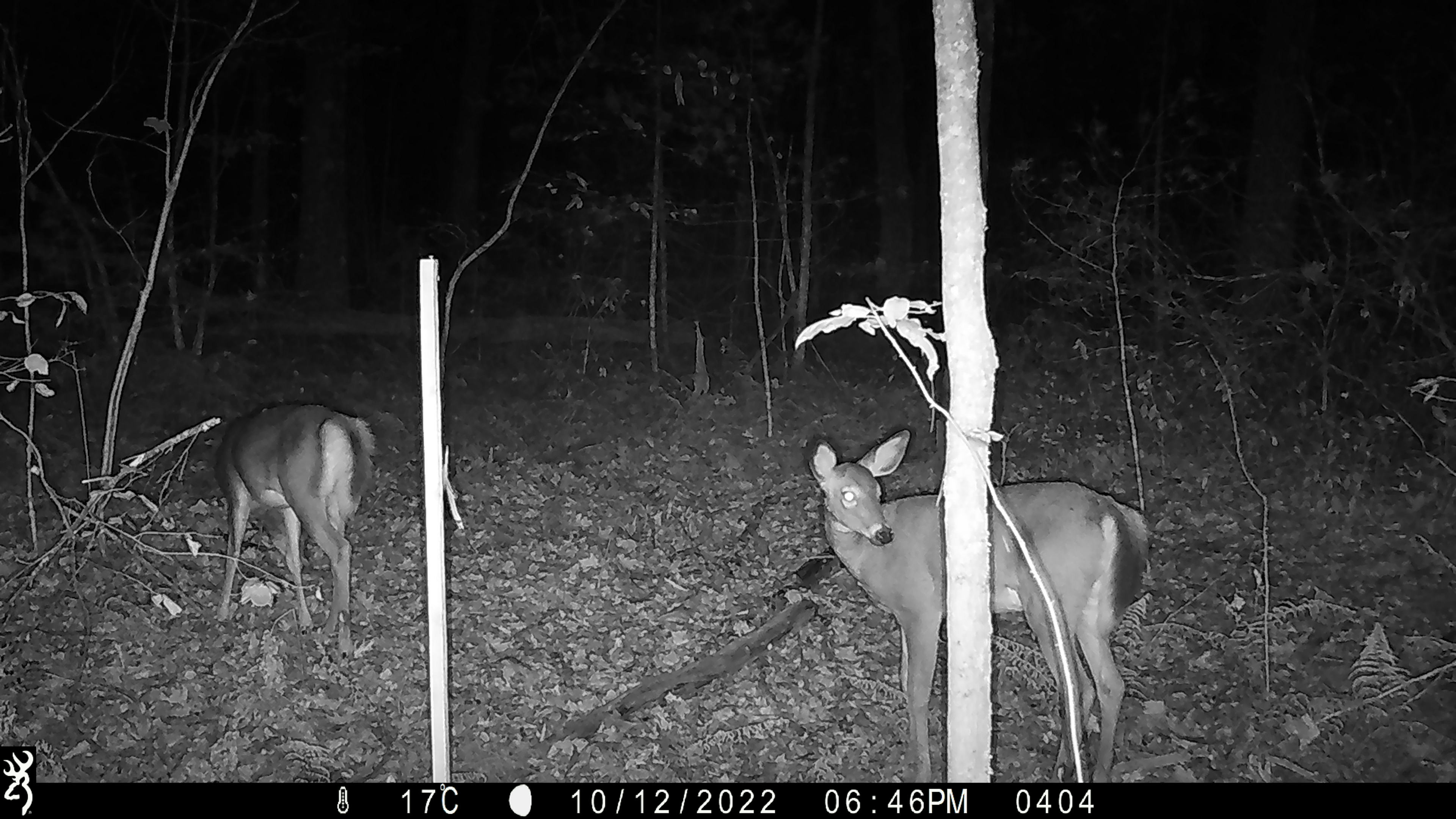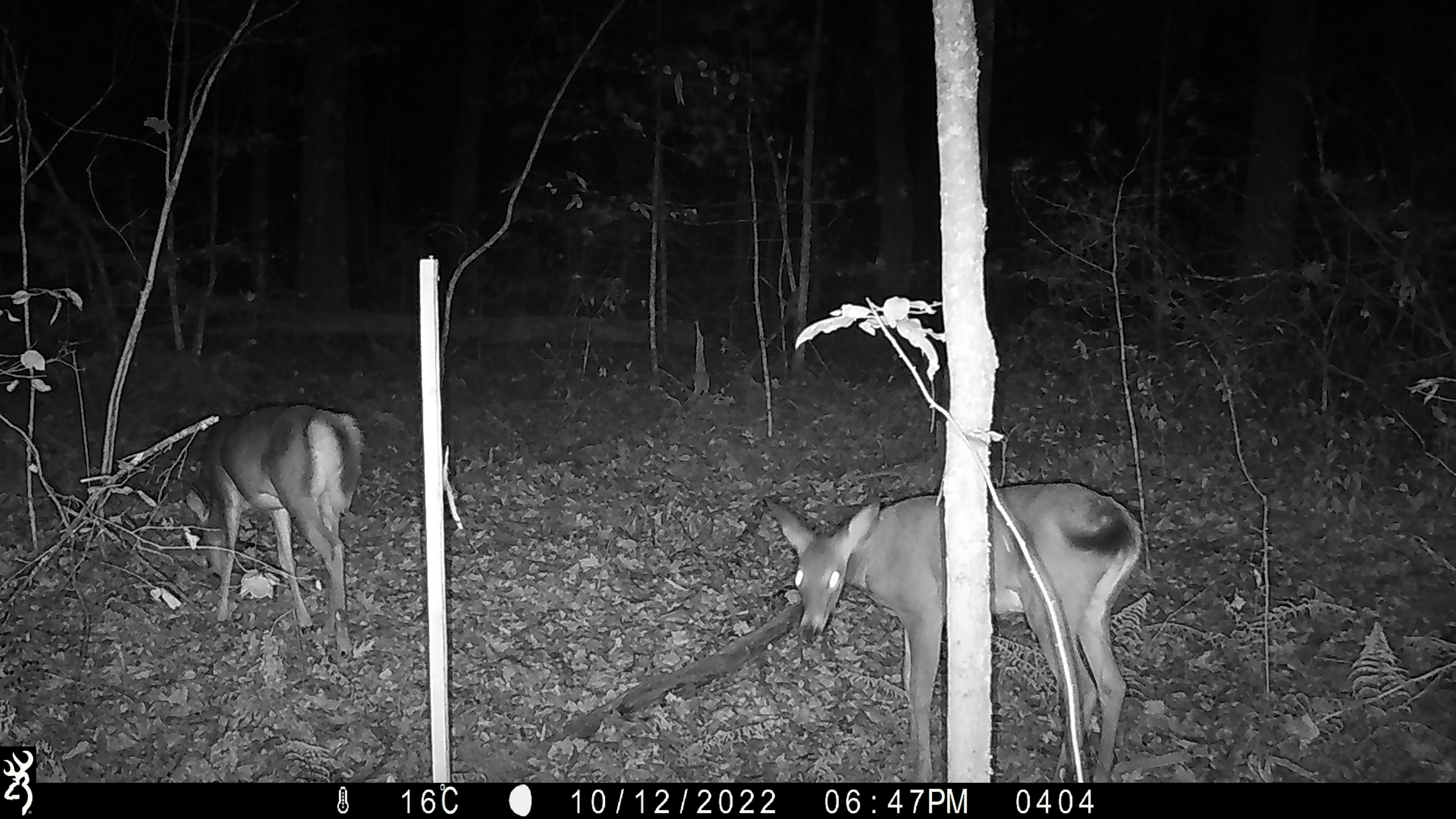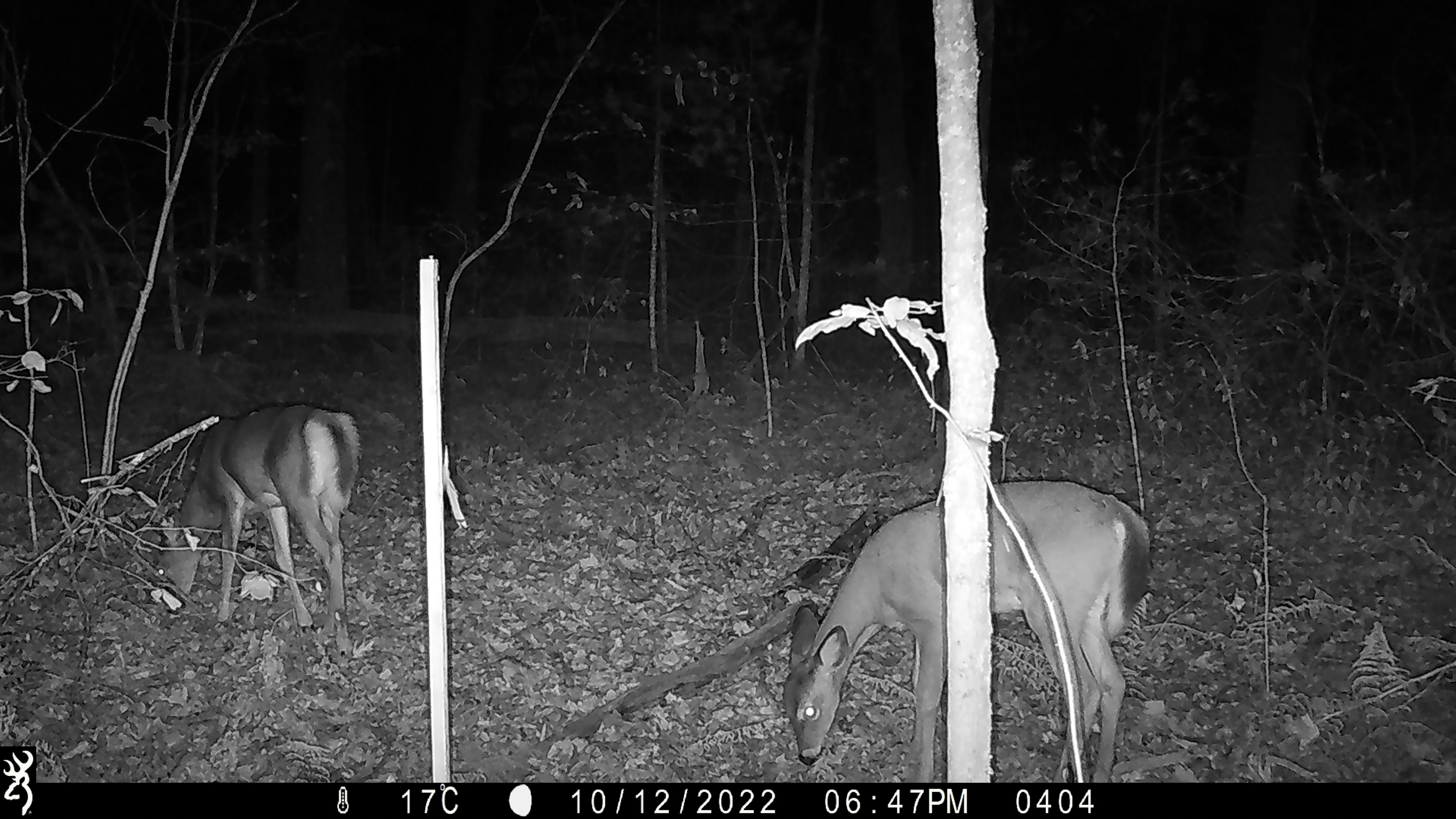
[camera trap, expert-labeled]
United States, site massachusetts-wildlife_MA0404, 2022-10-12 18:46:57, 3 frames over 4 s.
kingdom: Animalia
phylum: Chordata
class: Mammalia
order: Artiodactyla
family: Cervidae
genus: Odocoileus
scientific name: Odocoileus virginianus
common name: white-tailed deer